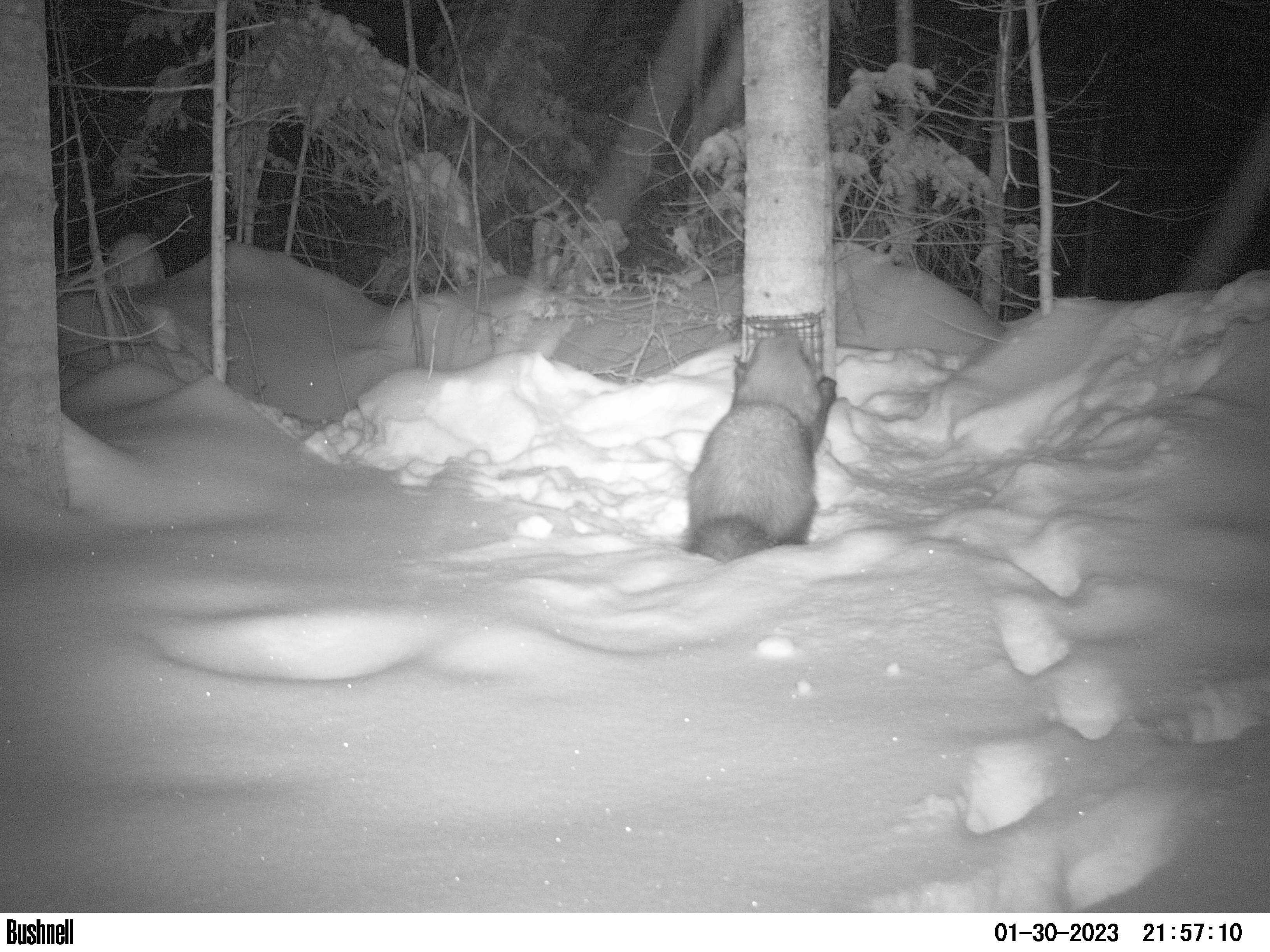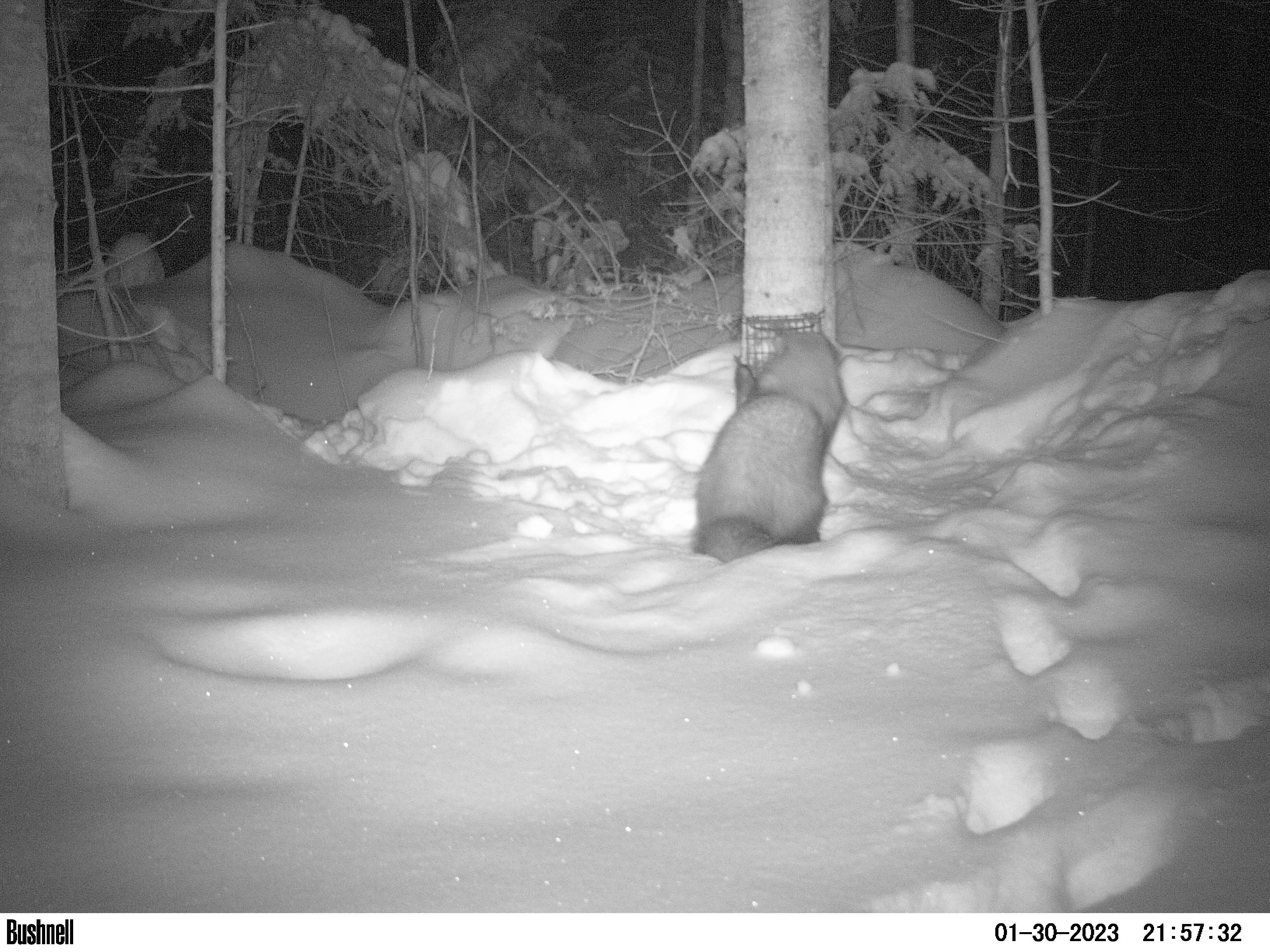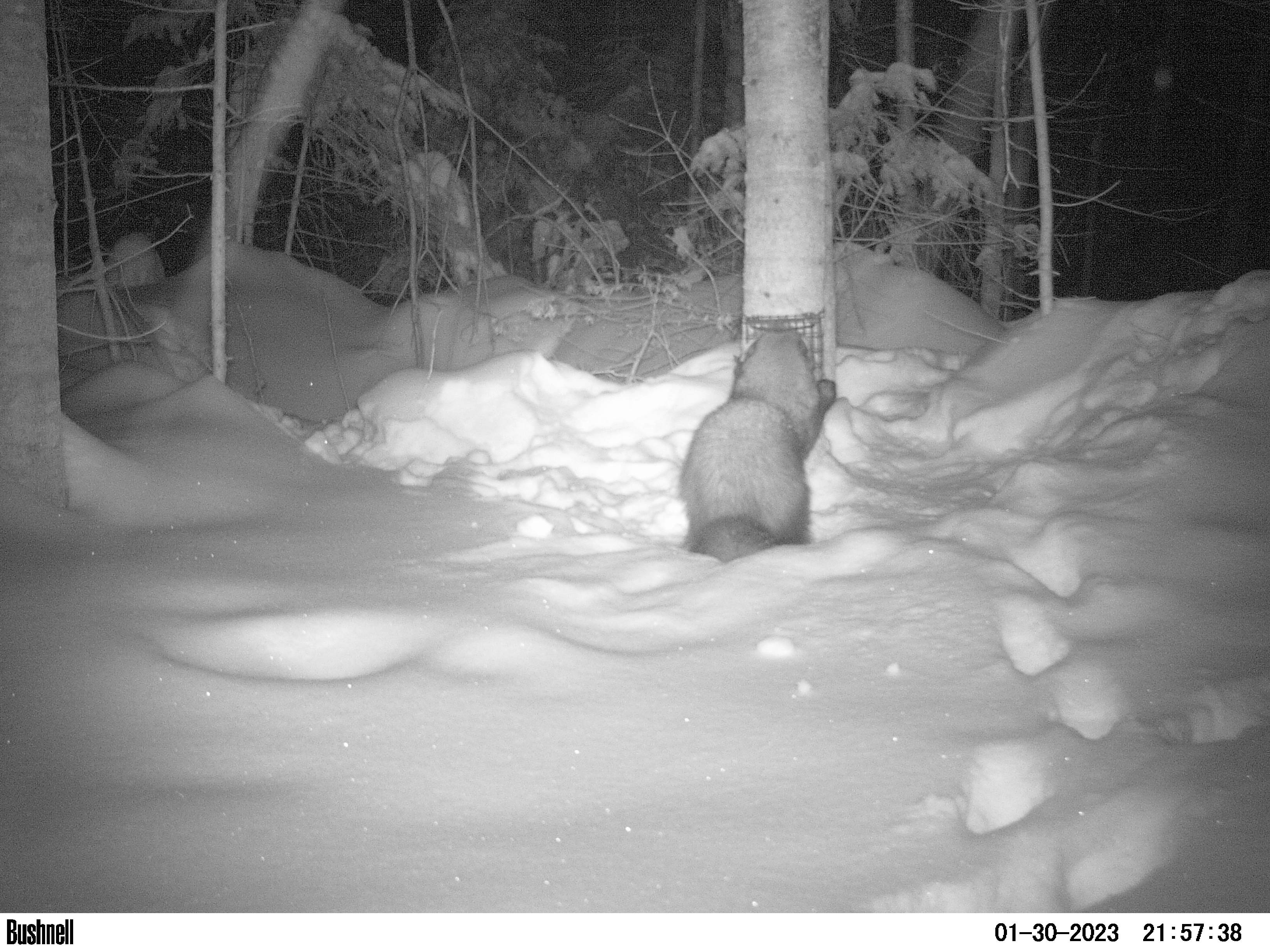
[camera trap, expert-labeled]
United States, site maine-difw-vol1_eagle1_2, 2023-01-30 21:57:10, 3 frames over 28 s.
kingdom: Animalia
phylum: Chordata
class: Mammalia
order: Carnivora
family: Mustelidae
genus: Pekania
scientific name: Pekania pennanti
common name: fisher